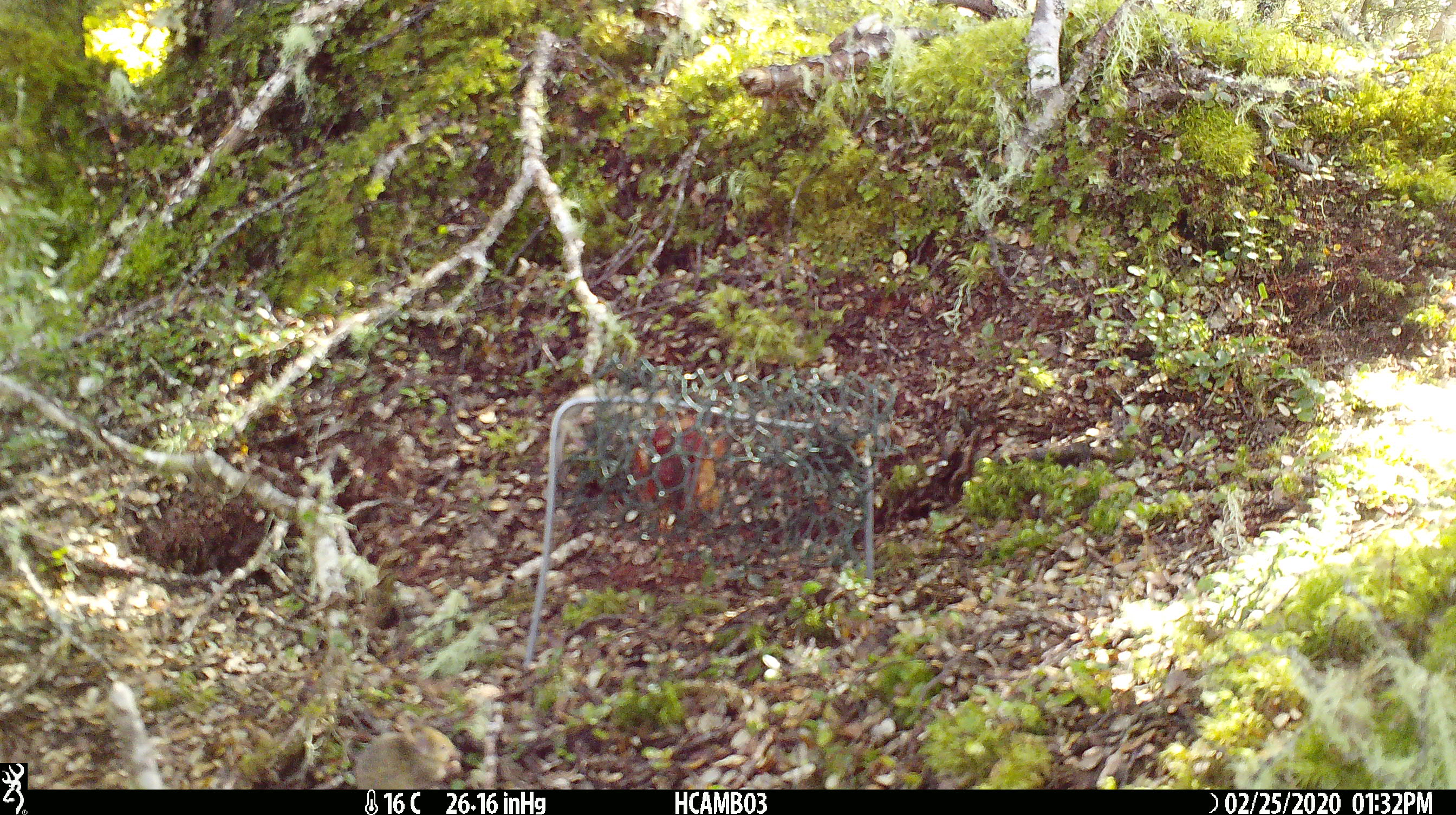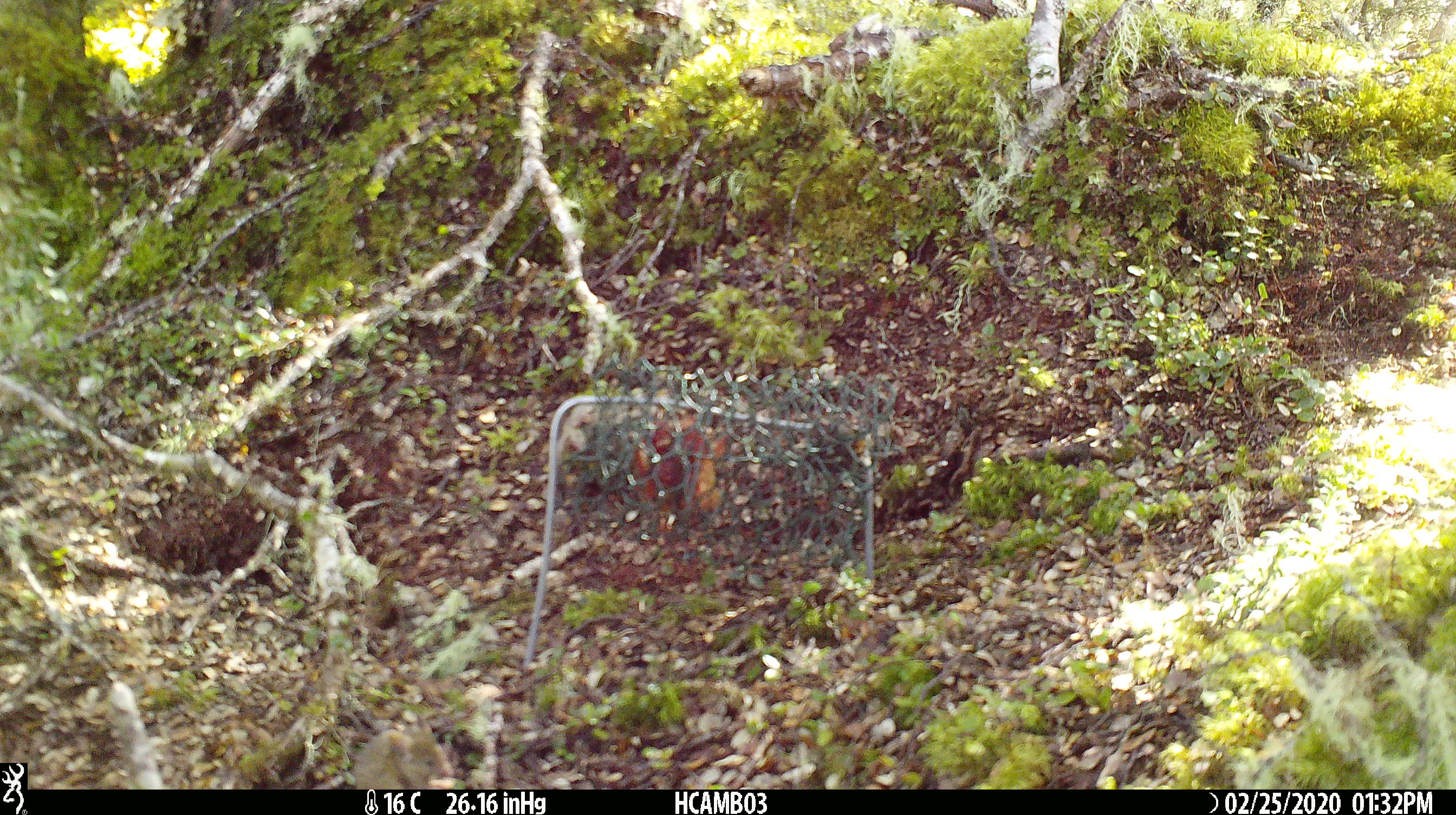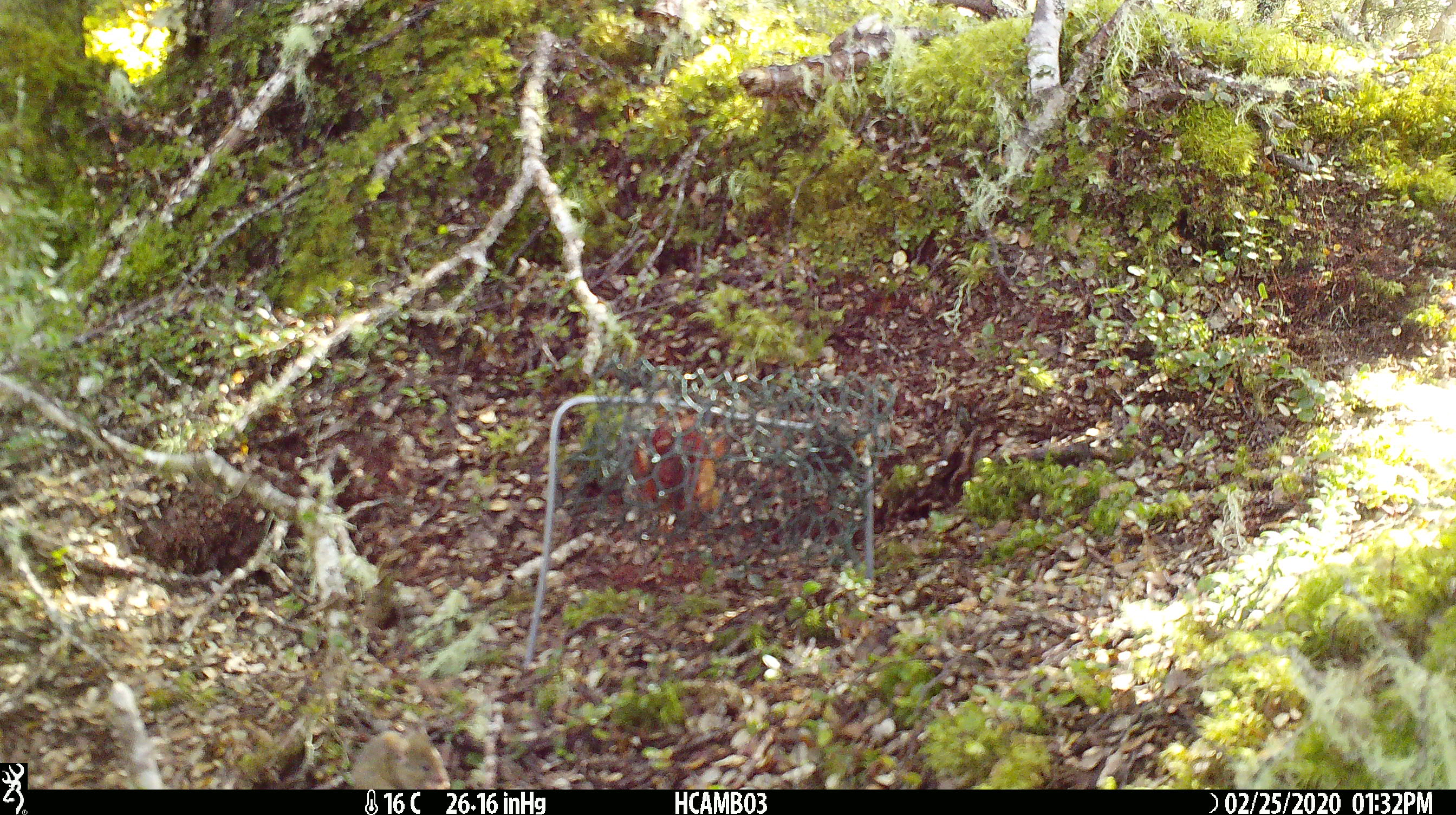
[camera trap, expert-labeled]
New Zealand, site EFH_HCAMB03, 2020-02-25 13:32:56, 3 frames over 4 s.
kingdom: Animalia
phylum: Chordata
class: Mammalia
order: Rodentia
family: Muridae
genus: Mus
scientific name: Mus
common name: mouse